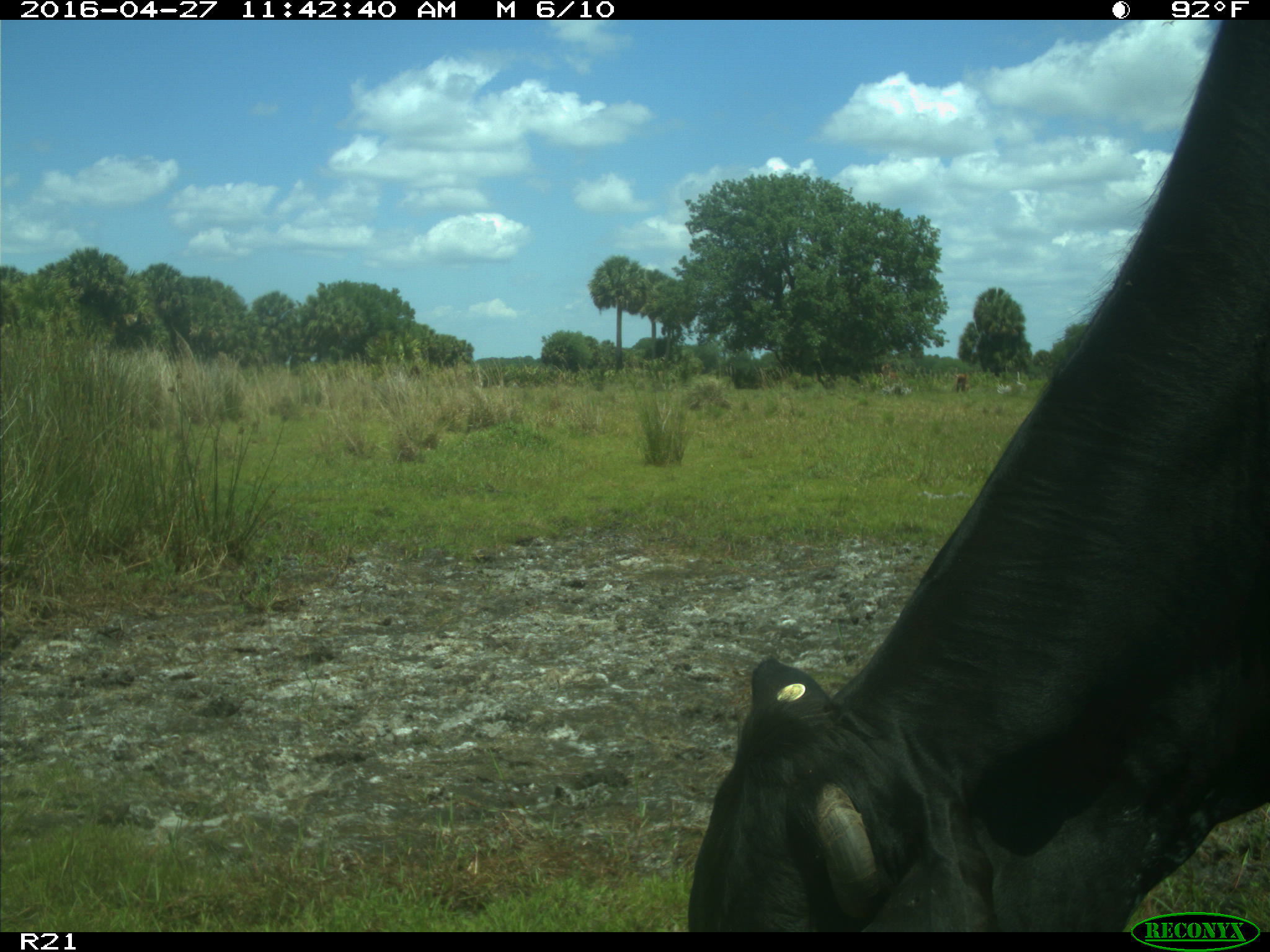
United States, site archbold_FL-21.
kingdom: Animalia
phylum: Chordata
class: Mammalia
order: Artiodactyla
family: Bovidae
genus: Bos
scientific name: Bos taurus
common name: domestic cow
Bos taurus (domestic cow).